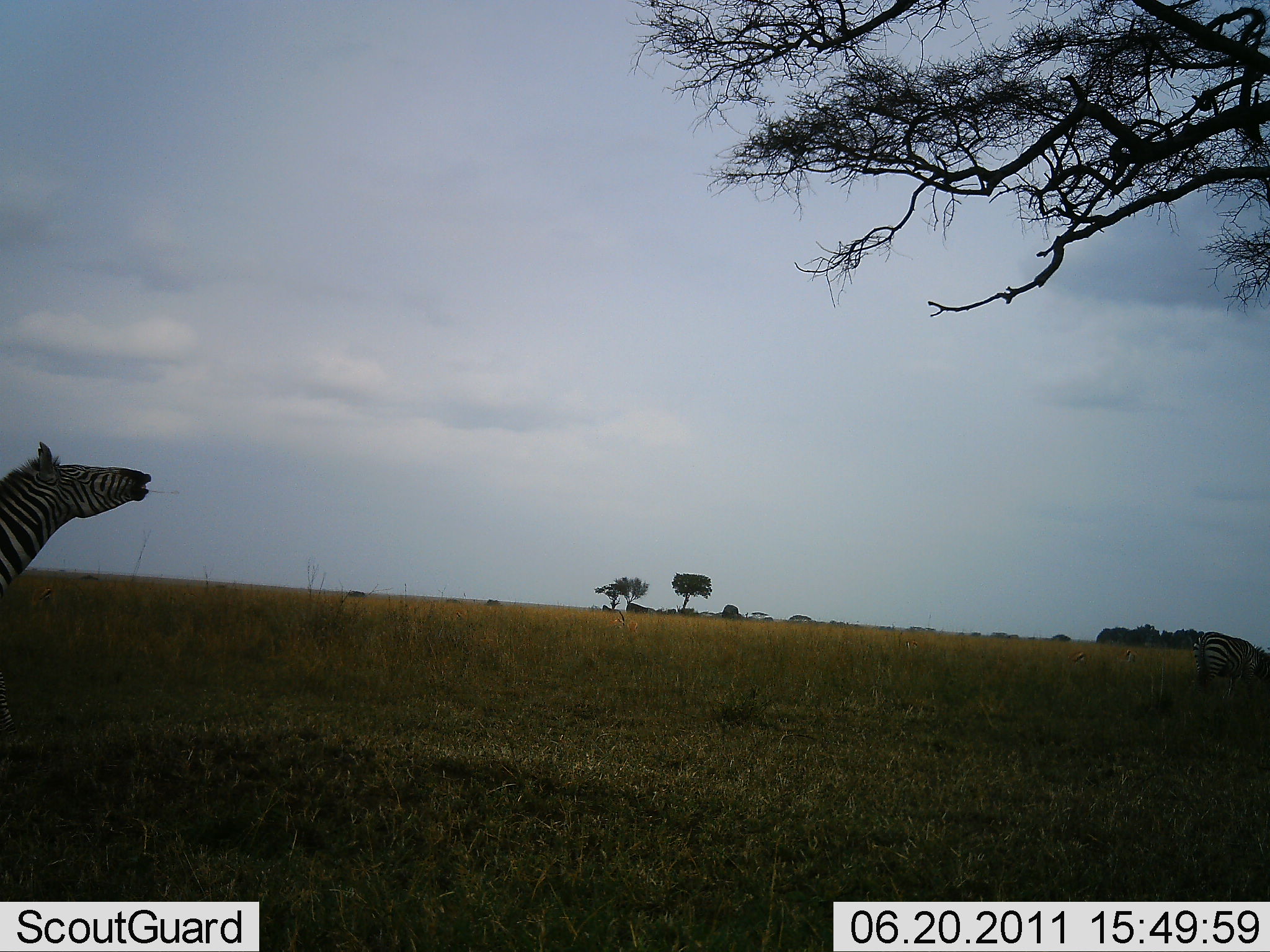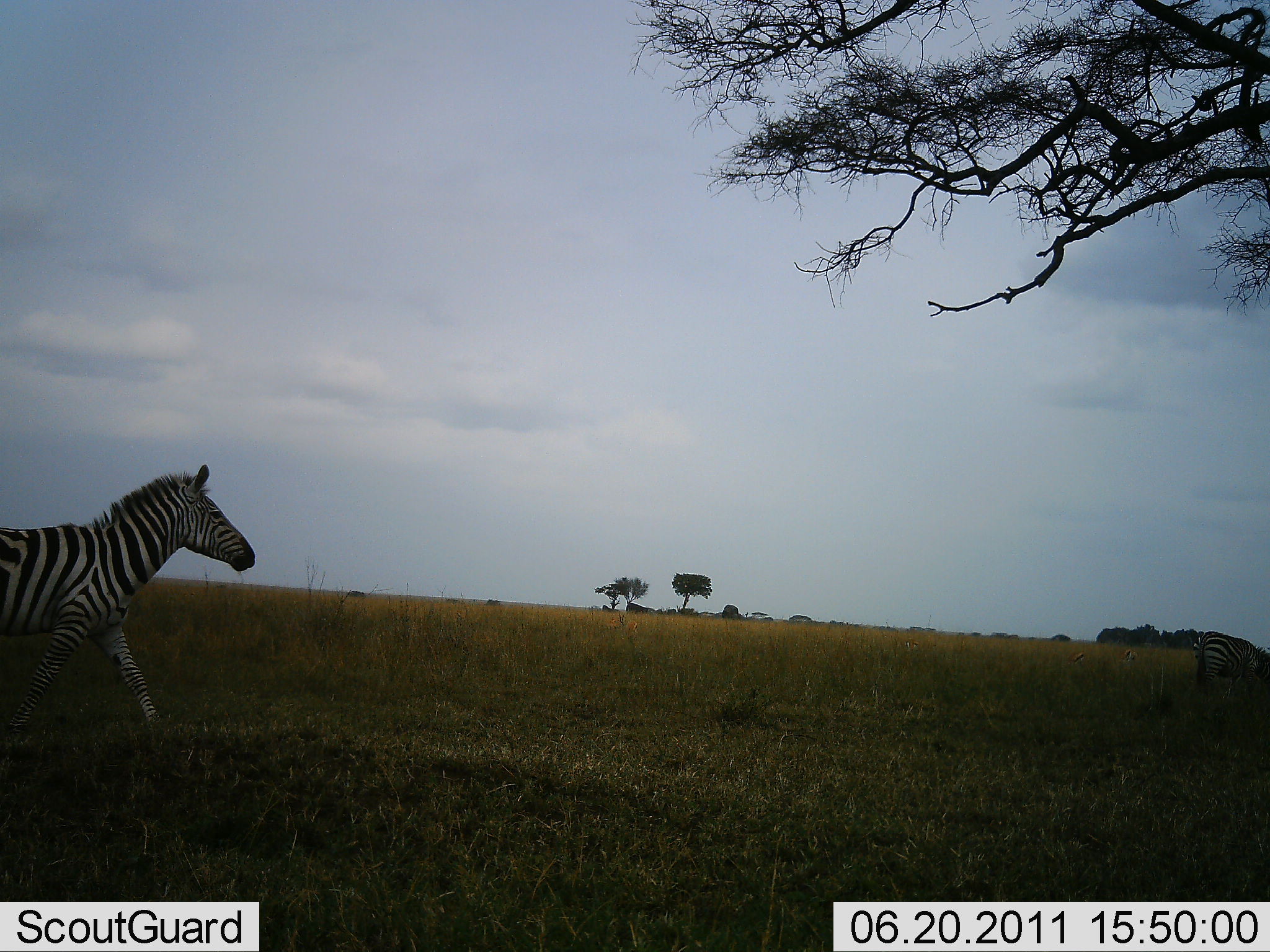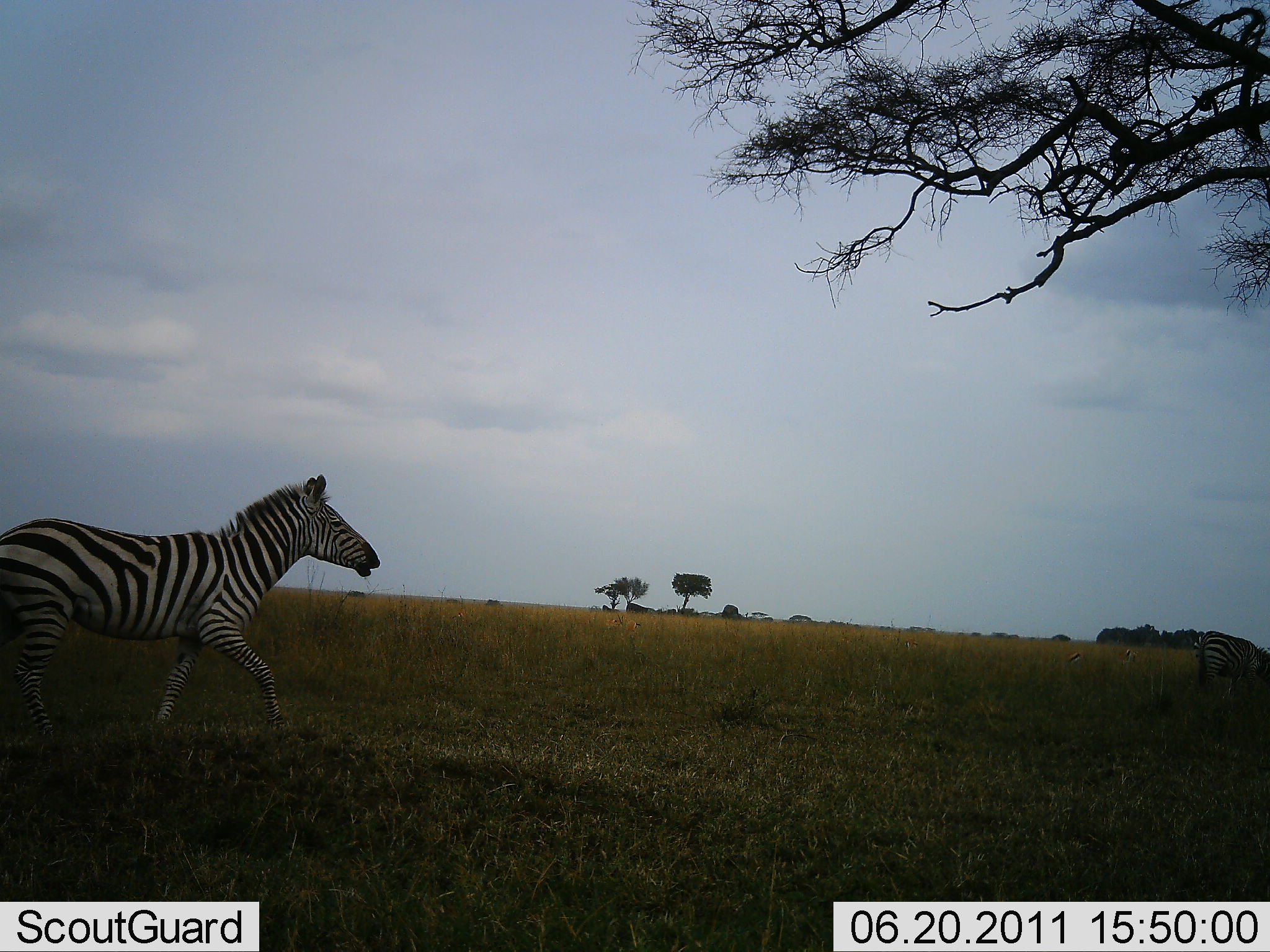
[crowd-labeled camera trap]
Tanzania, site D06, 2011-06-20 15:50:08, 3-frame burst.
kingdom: Animalia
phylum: Chordata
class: Mammalia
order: Perissodactyla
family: Equidae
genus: Equus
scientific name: Equus quagga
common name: plains zebra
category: zebra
Zebra (plains zebra) (Equus quagga), count 2. Behavior (volunteer vote fractions): standing 30%, resting 0%, moving 90%, interacting 0%. Young present (vote fraction): 0%. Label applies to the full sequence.